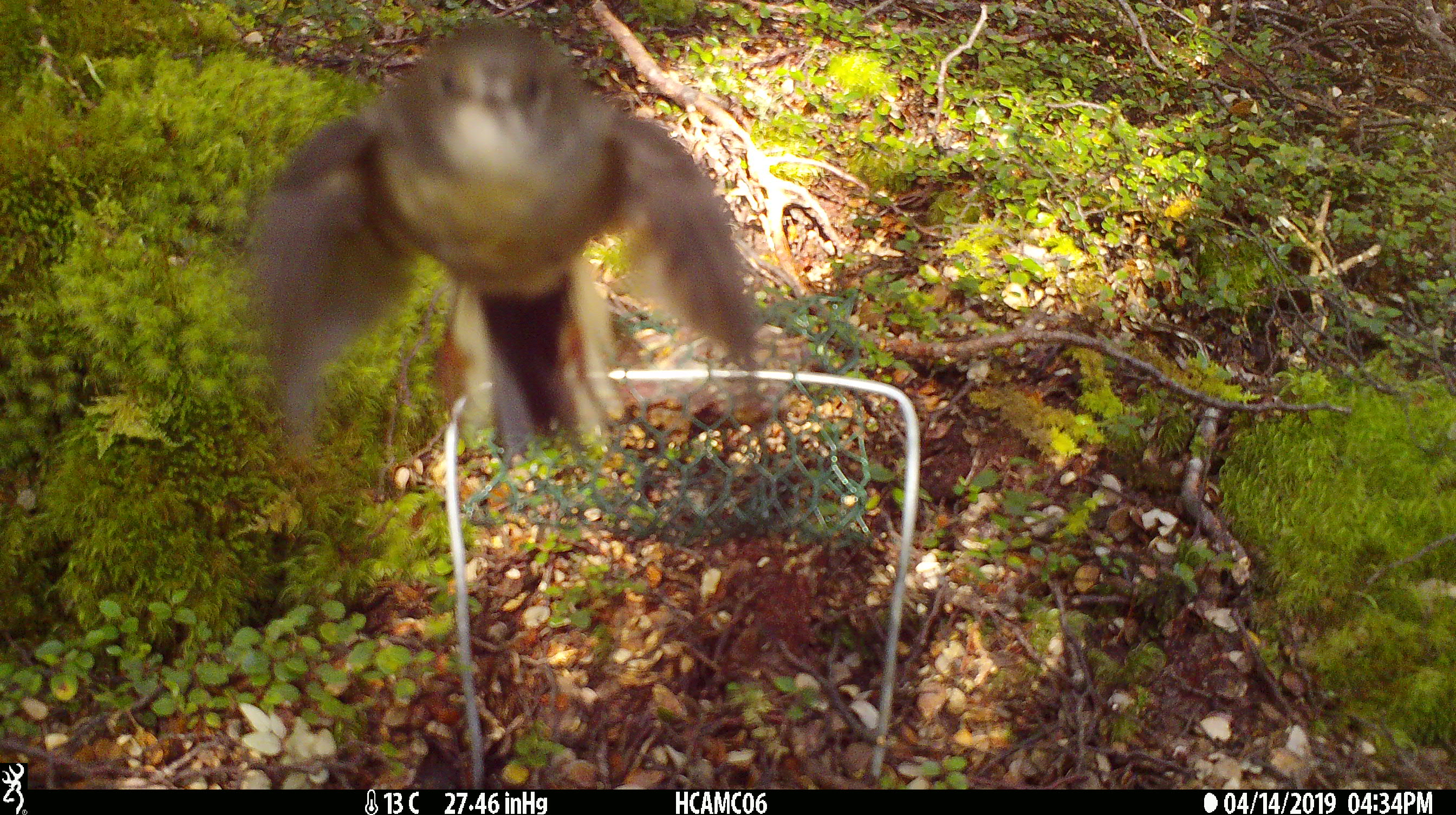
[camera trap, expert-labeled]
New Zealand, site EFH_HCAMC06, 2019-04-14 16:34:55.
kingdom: Animalia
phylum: Chordata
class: Aves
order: Passeriformes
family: Petroicidae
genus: Petroica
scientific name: Petroica macrocephala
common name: tomtit